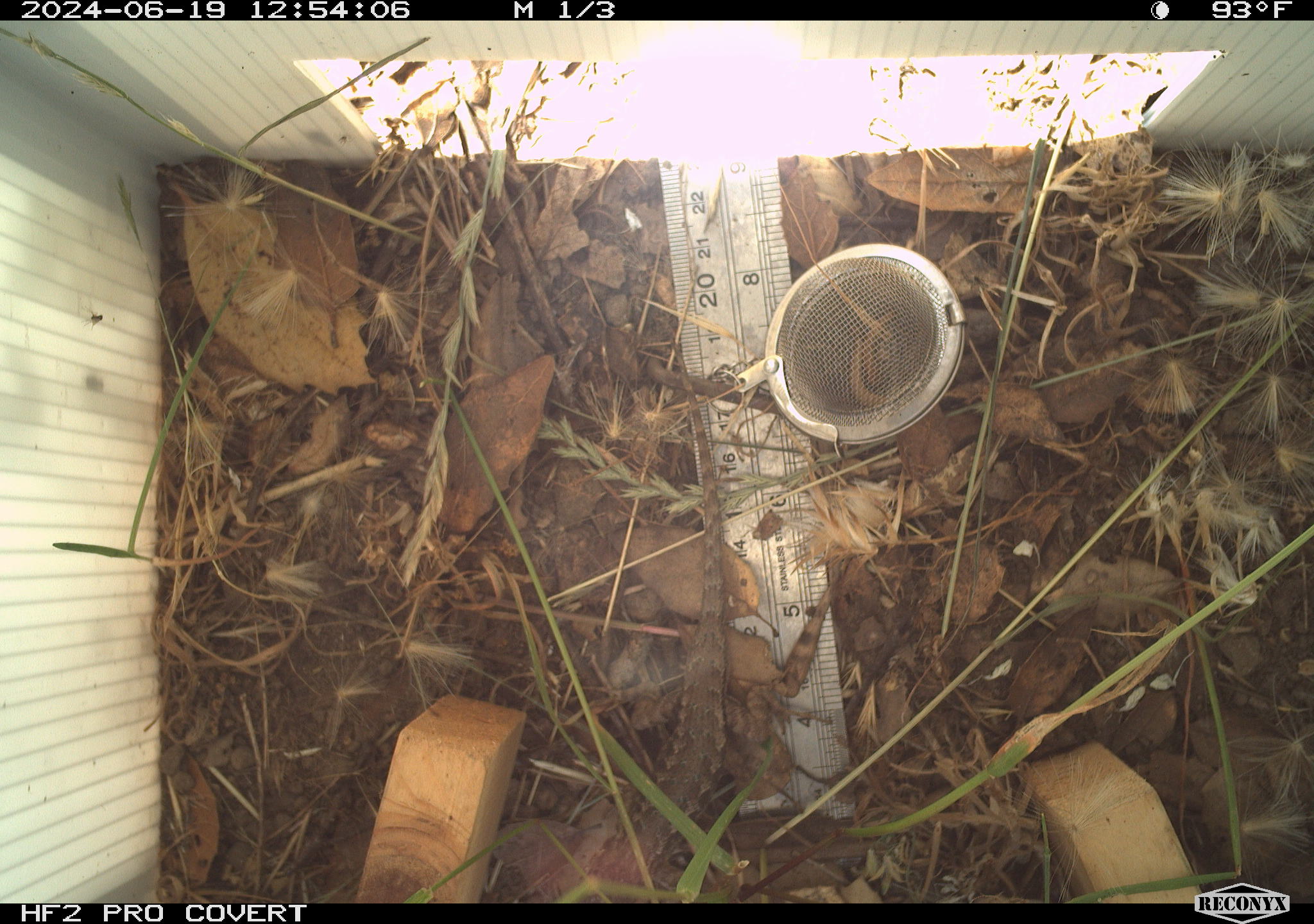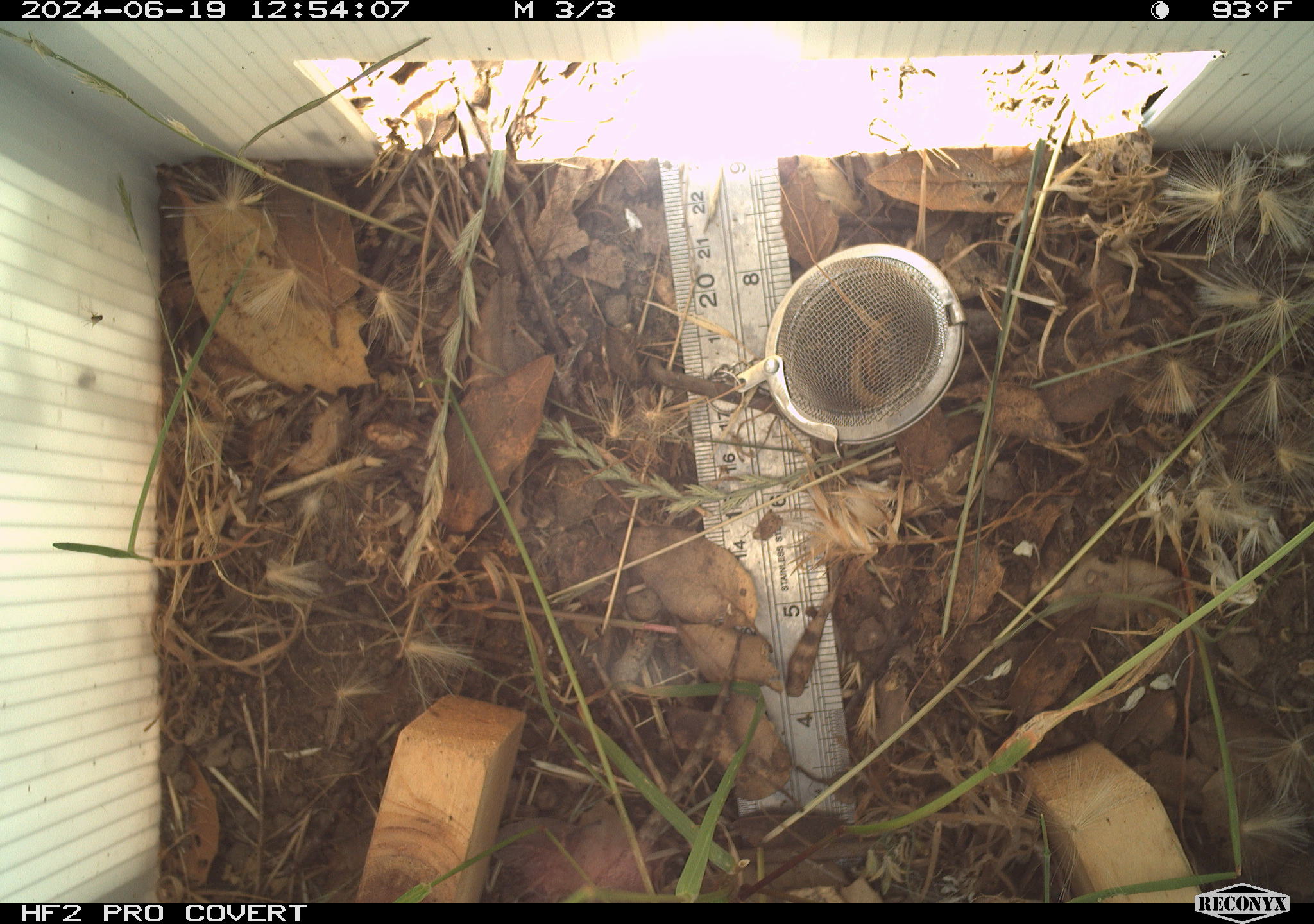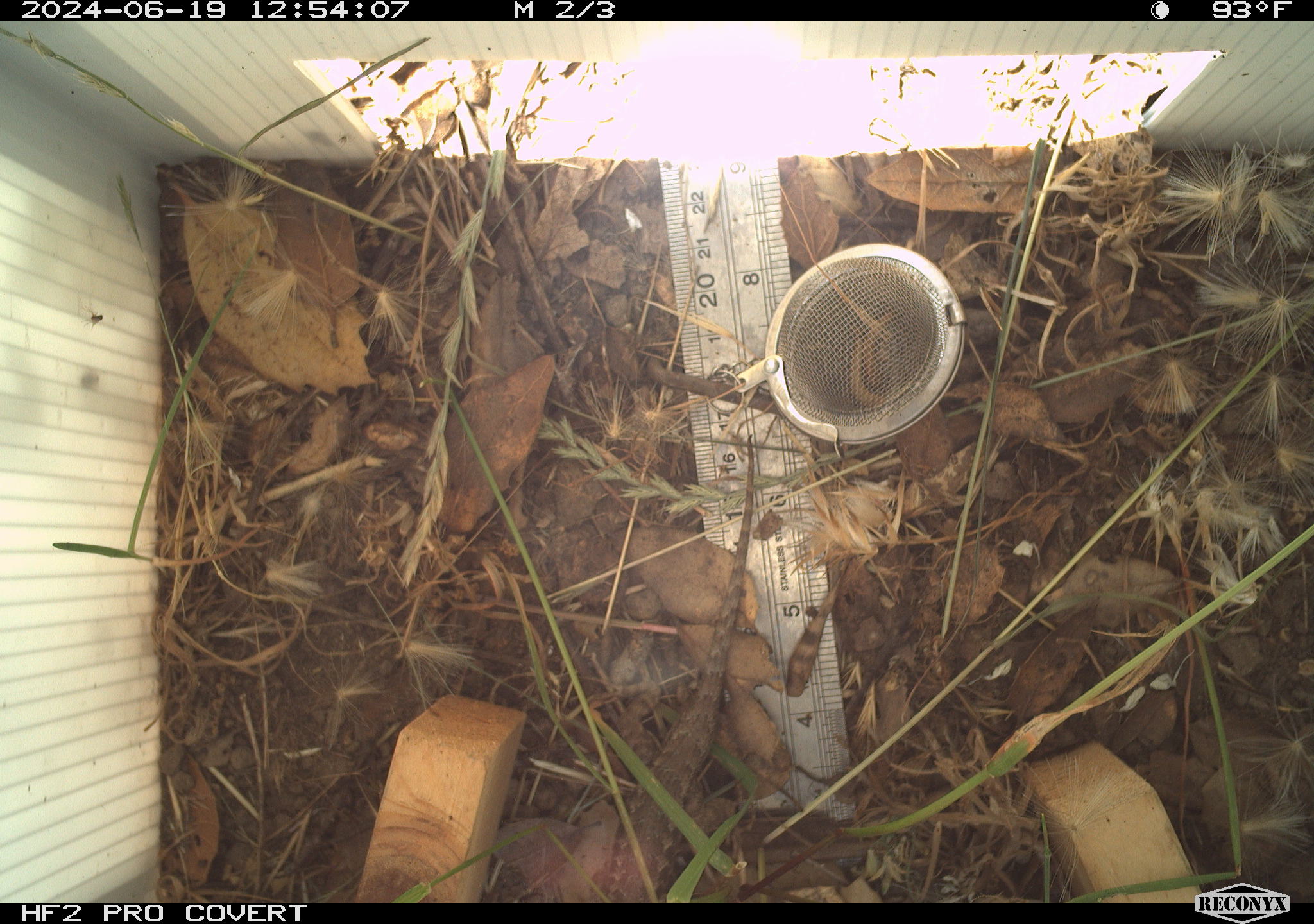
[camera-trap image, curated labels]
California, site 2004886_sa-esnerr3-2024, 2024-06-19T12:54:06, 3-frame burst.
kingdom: Animalia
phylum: Chordata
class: Reptilia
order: Squamata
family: Phrynosomatidae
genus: Sceloporus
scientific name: Sceloporus occidentalis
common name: western fence lizard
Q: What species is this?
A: Western fence lizard (Sceloporus occidentalis).